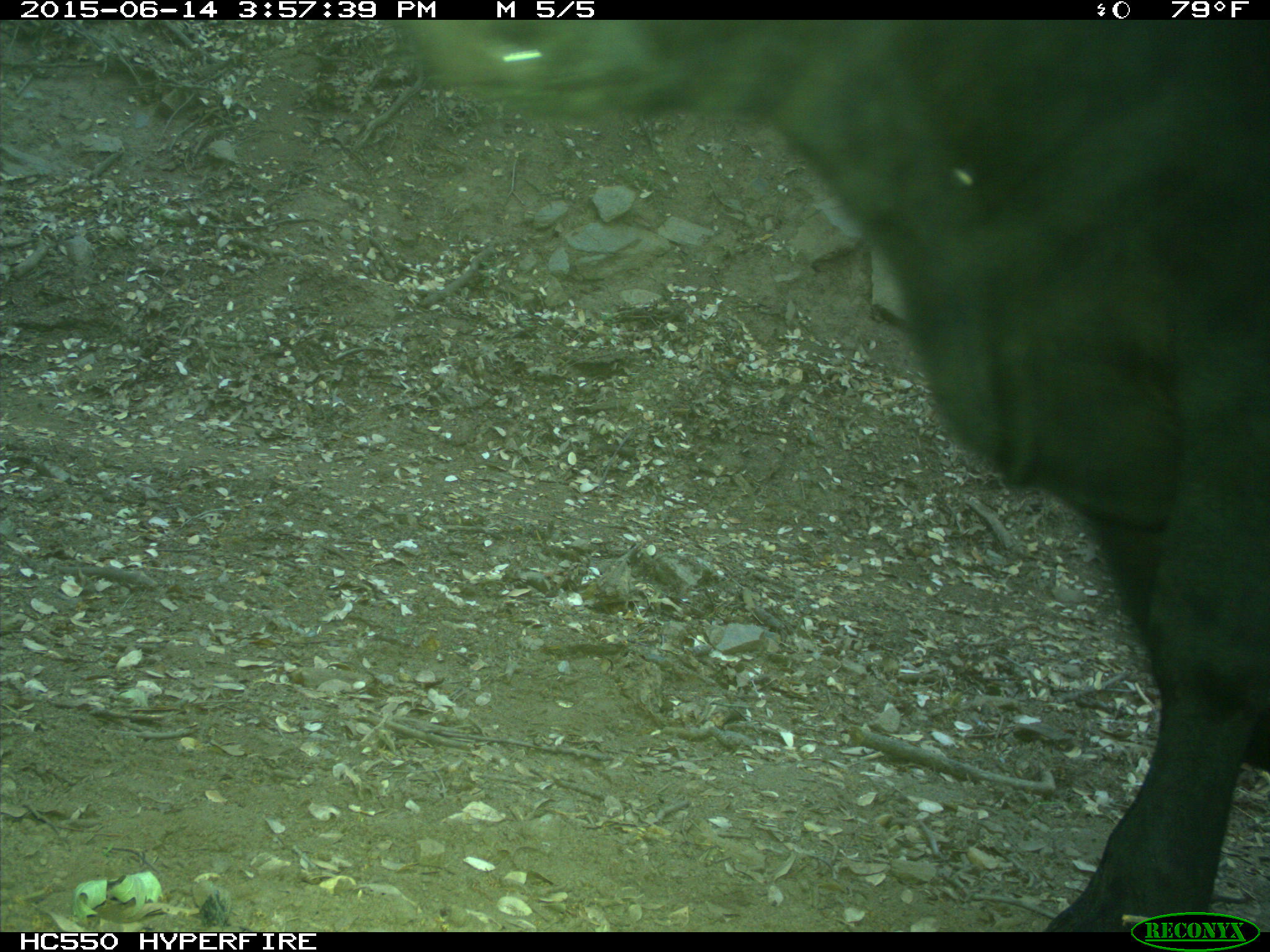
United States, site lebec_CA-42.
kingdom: Animalia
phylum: Chordata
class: Mammalia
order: Artiodactyla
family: Bovidae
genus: Bos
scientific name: Bos taurus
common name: domestic cow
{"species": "Bos taurus (domestic cow)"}